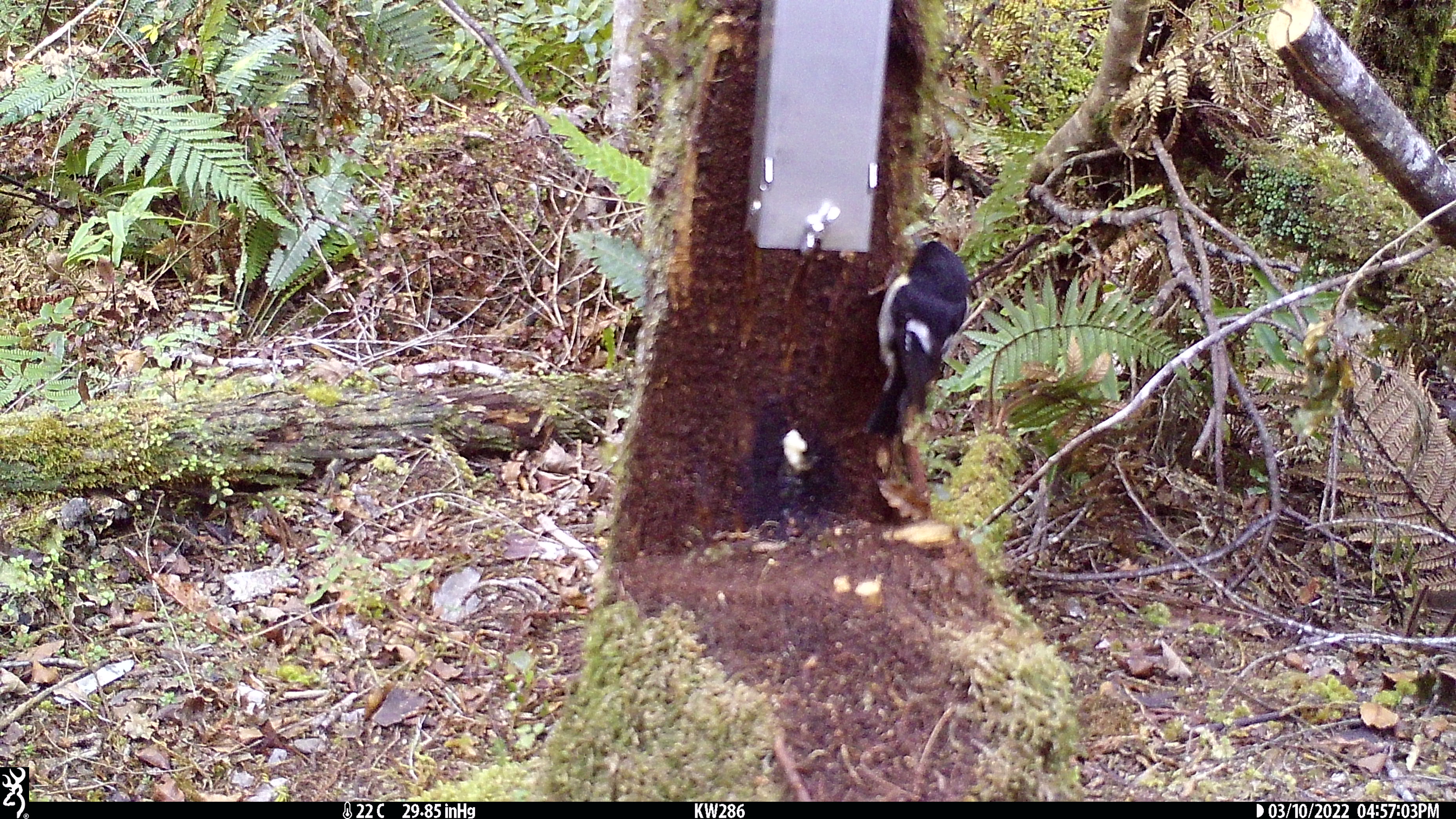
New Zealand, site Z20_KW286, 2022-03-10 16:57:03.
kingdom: Animalia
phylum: Chordata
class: Aves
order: Passeriformes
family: Petroicidae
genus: Petroica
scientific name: Petroica macrocephala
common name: tomtit